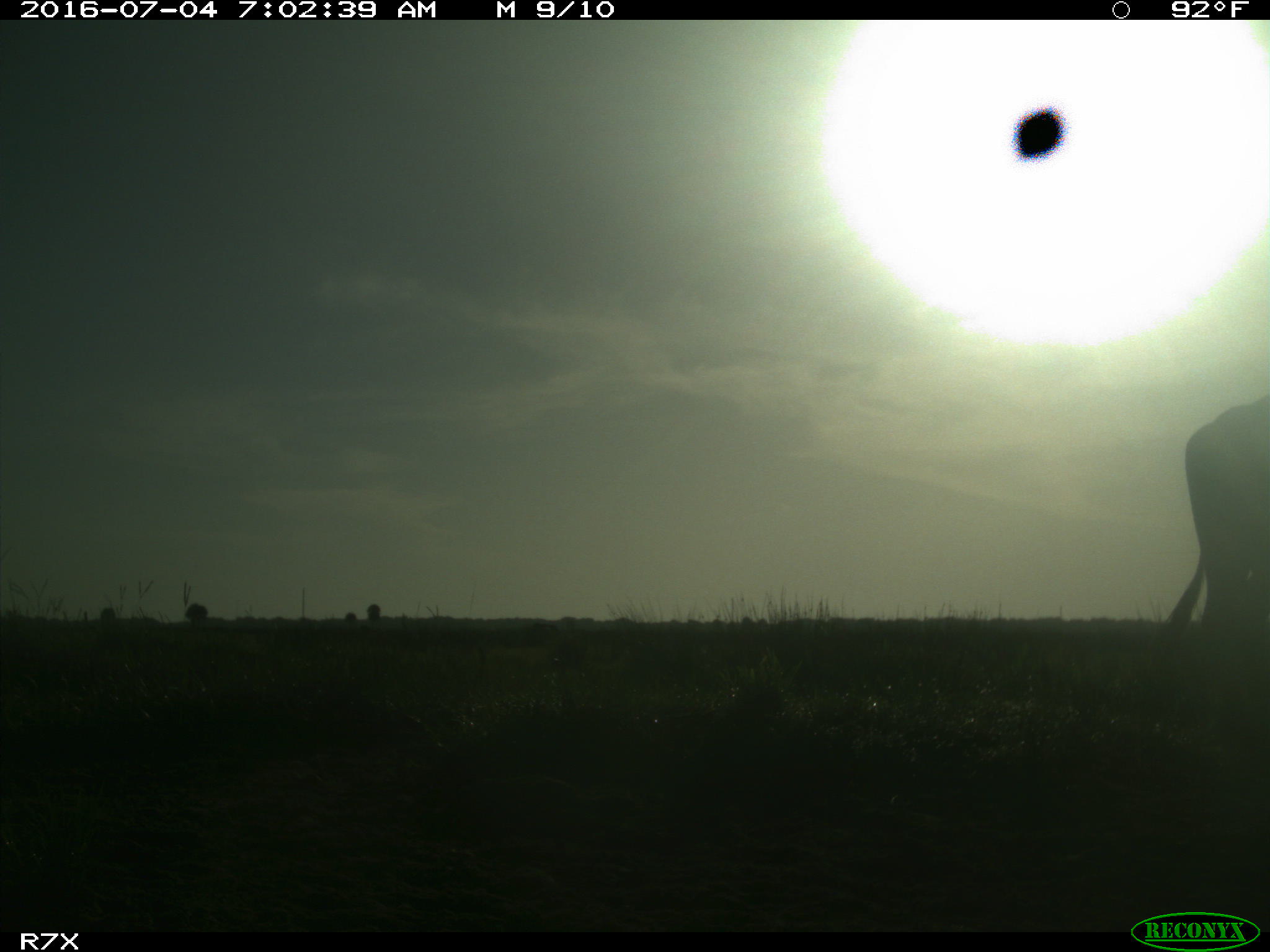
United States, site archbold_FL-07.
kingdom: Animalia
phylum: Chordata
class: Mammalia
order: Artiodactyla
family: Bovidae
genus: Bos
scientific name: Bos taurus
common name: domestic cow